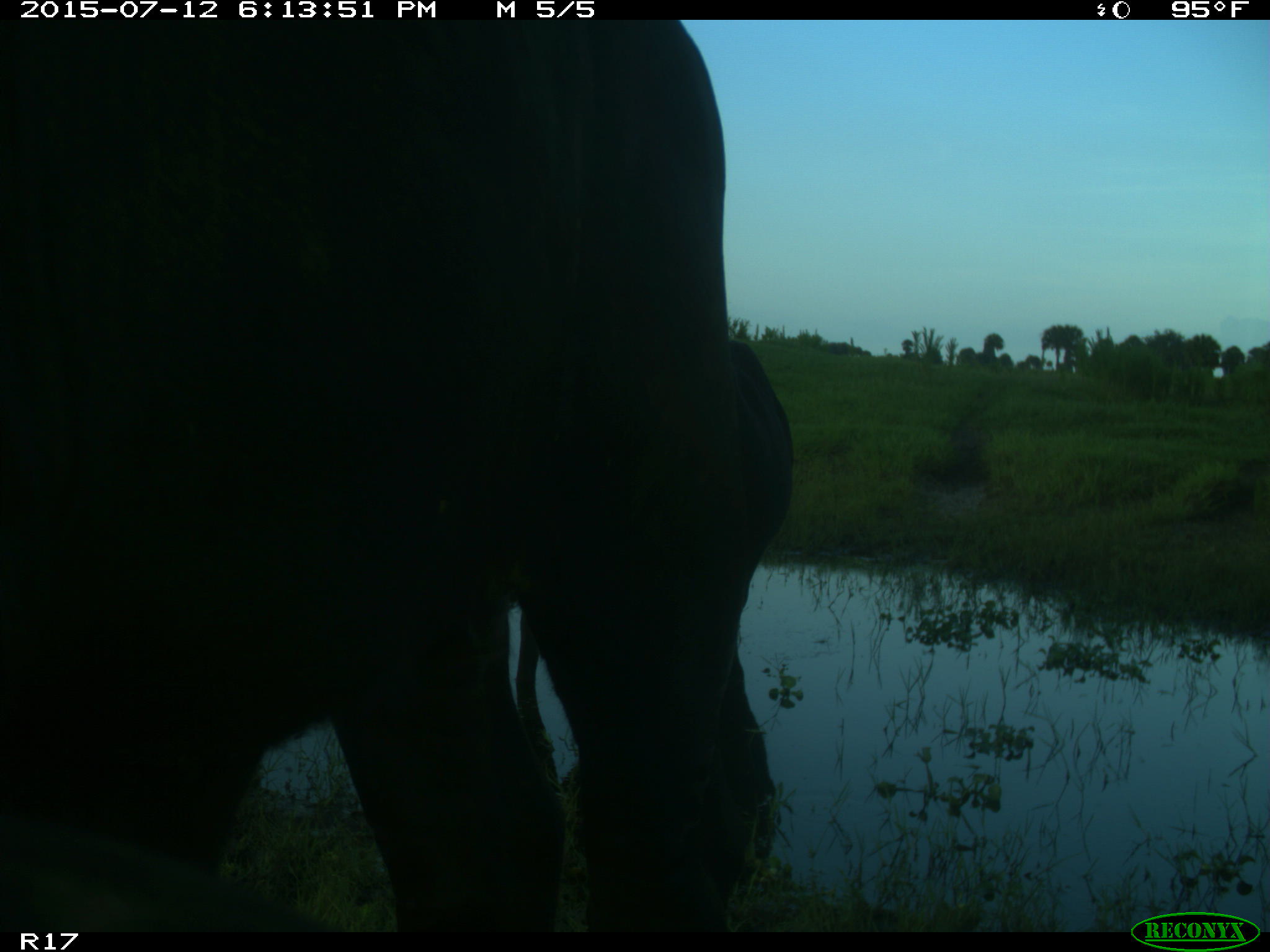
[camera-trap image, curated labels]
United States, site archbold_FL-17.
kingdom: Animalia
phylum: Chordata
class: Mammalia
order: Artiodactyla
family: Bovidae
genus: Bos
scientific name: Bos taurus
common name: domestic cow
Bos taurus (domestic cow).